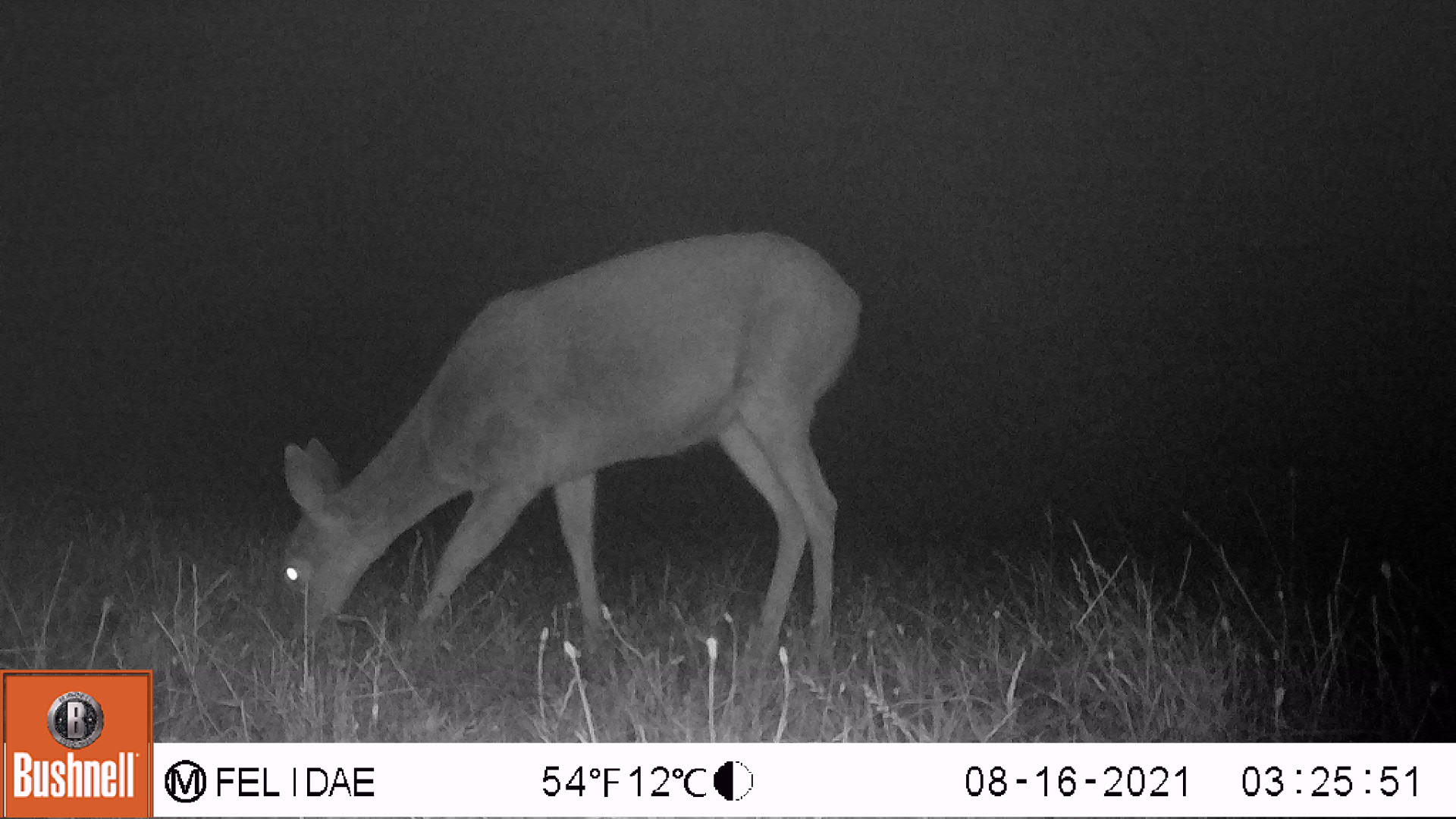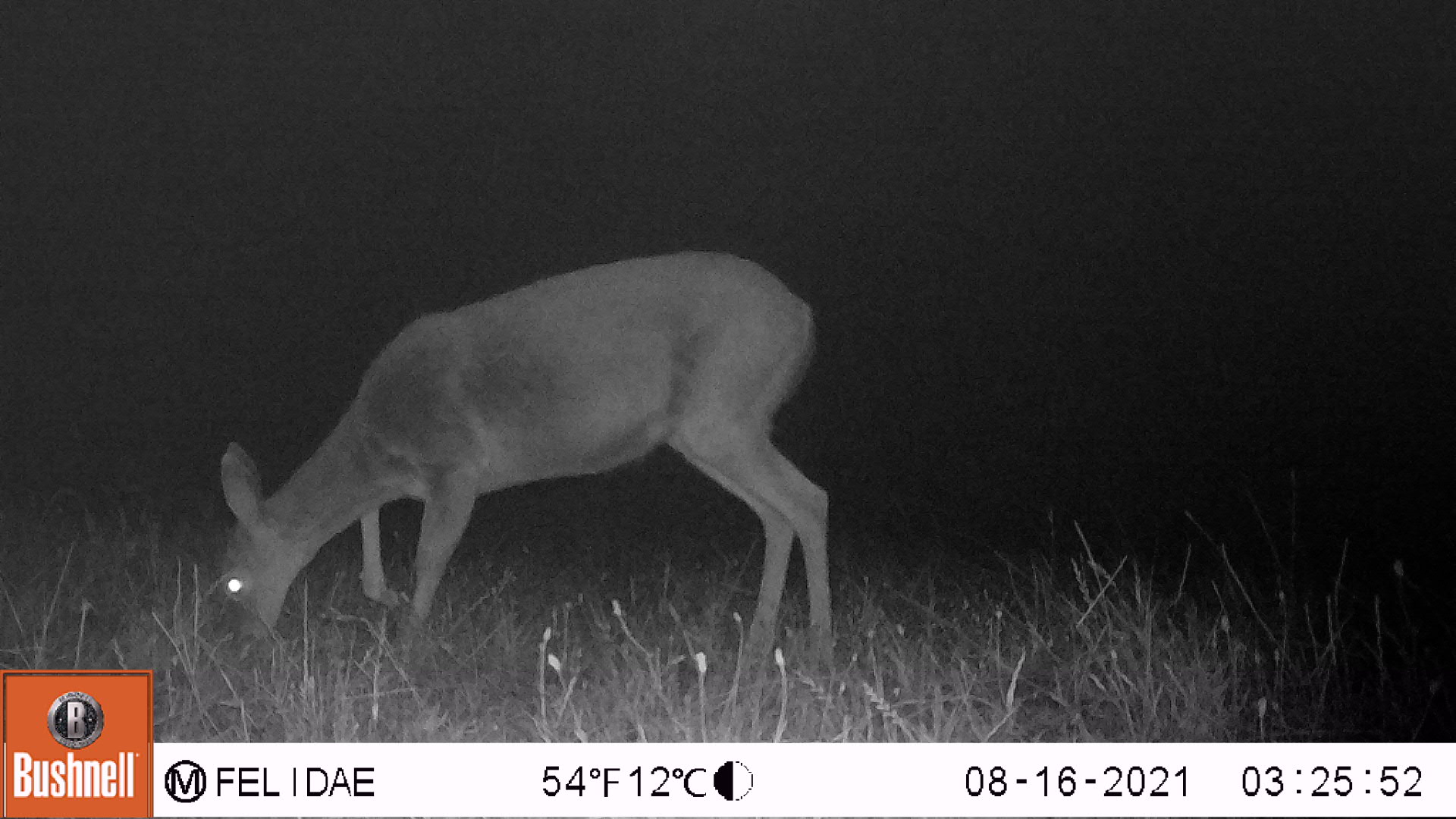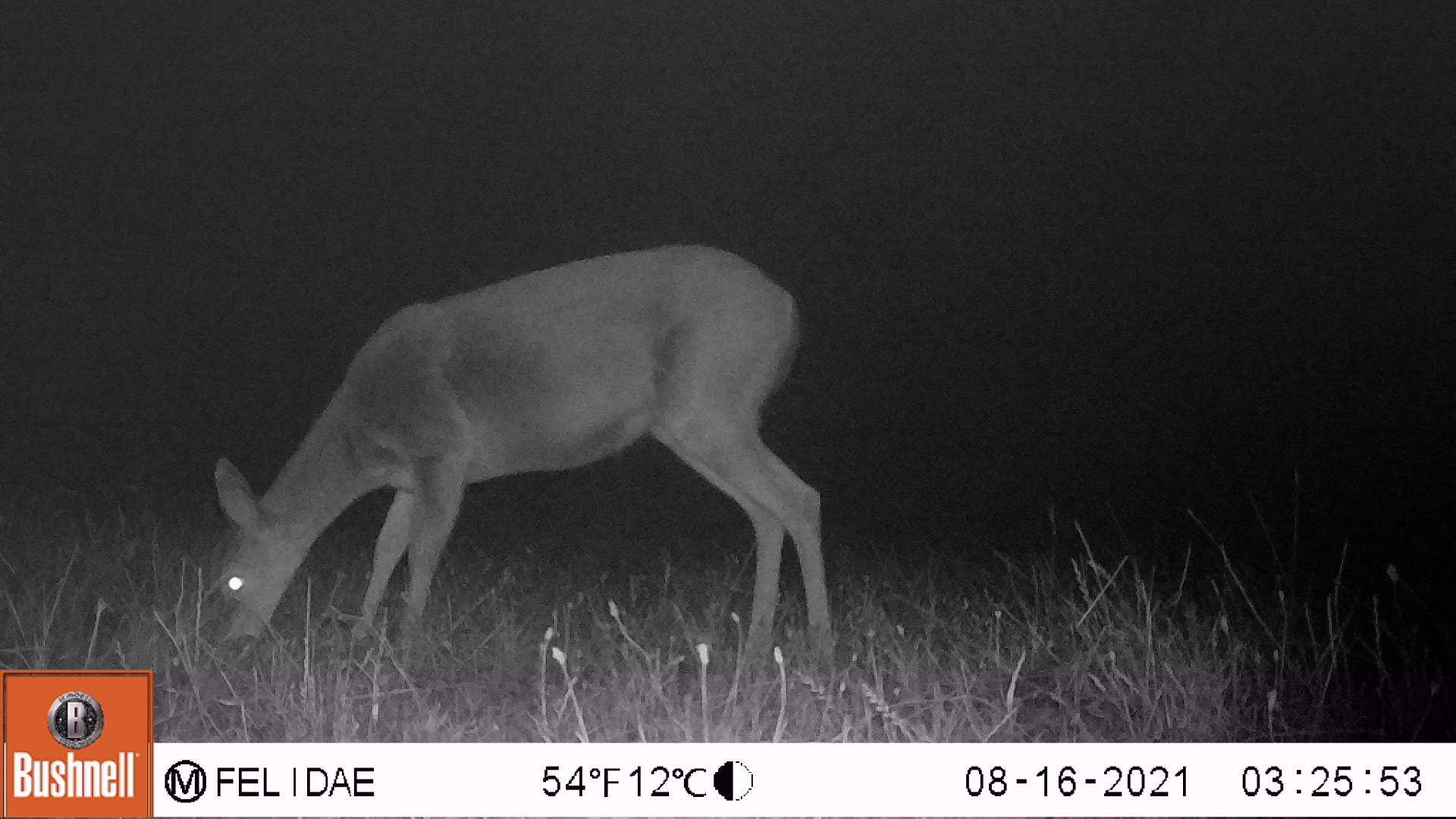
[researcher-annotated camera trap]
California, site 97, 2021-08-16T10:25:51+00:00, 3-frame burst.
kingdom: Animalia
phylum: Chordata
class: Mammalia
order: Artiodactyla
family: Cervidae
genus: Odocoileus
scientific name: Odocoileus hemionus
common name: mule deer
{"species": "mule deer (Odocoileus hemionus)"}